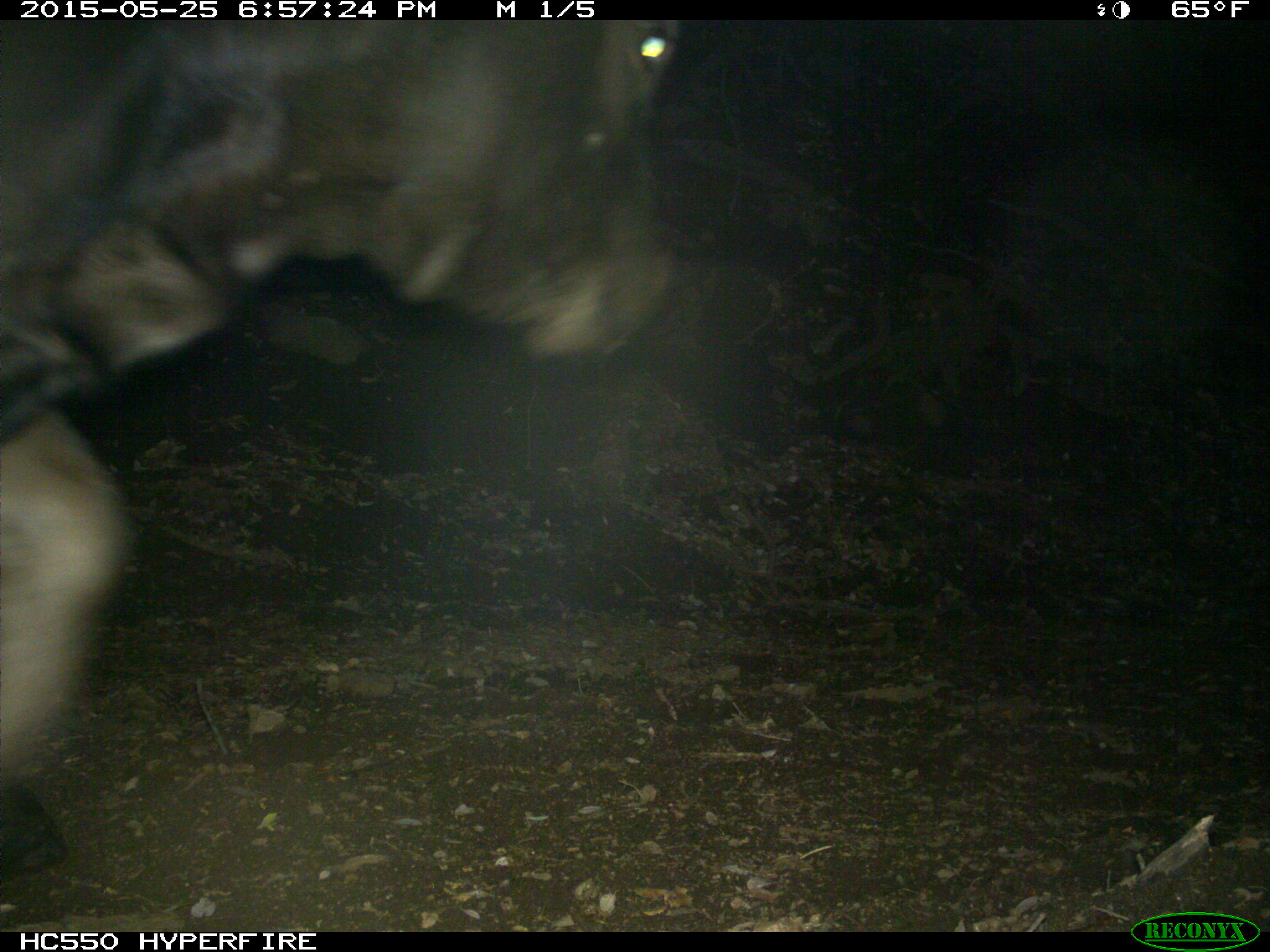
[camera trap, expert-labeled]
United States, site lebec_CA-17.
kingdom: Animalia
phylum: Chordata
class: Mammalia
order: Artiodactyla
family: Bovidae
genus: Bos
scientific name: Bos taurus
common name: domestic cow